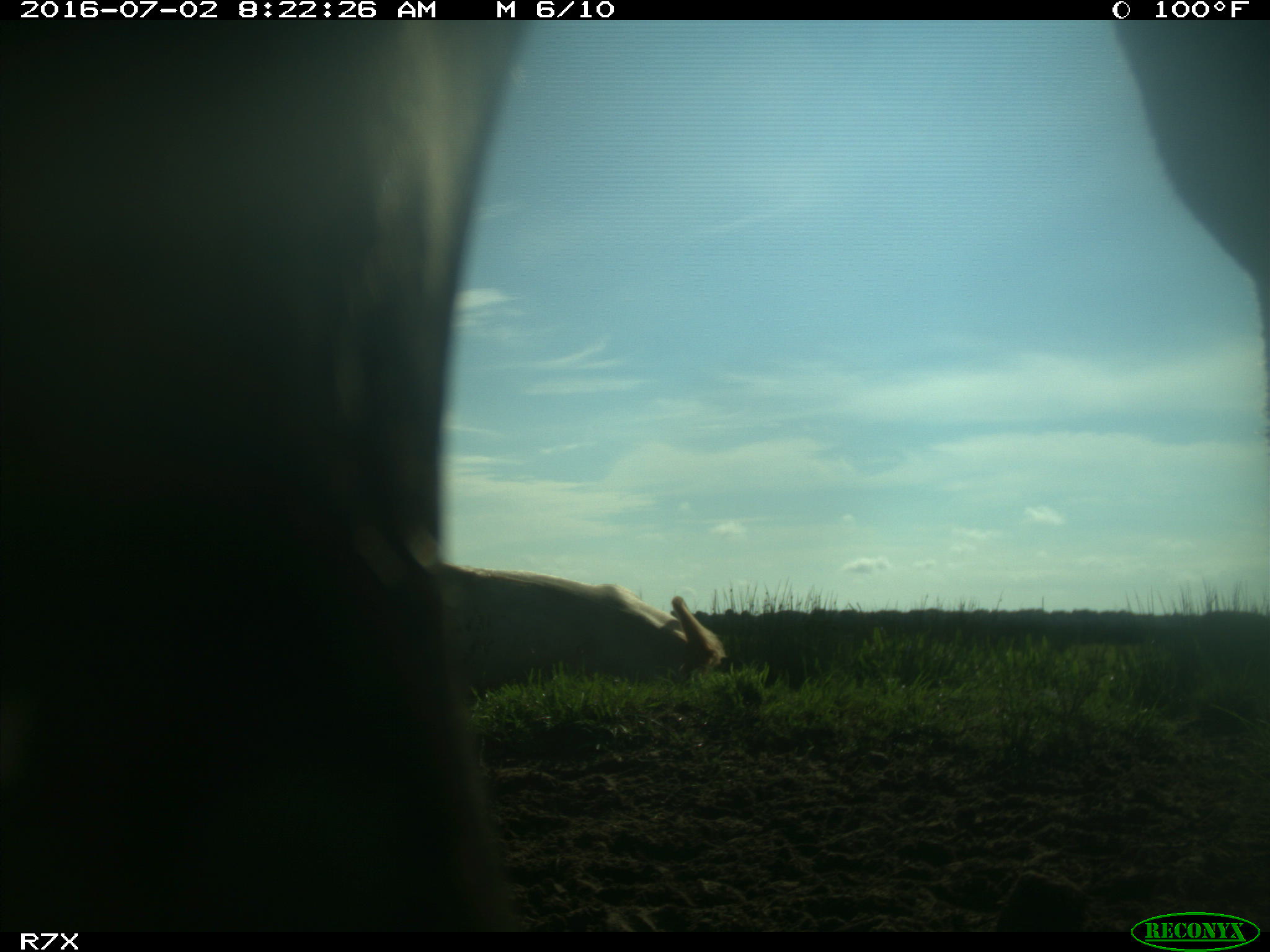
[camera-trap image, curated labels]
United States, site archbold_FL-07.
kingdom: Animalia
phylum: Chordata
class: Mammalia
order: Artiodactyla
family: Bovidae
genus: Bos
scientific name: Bos taurus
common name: domestic cow